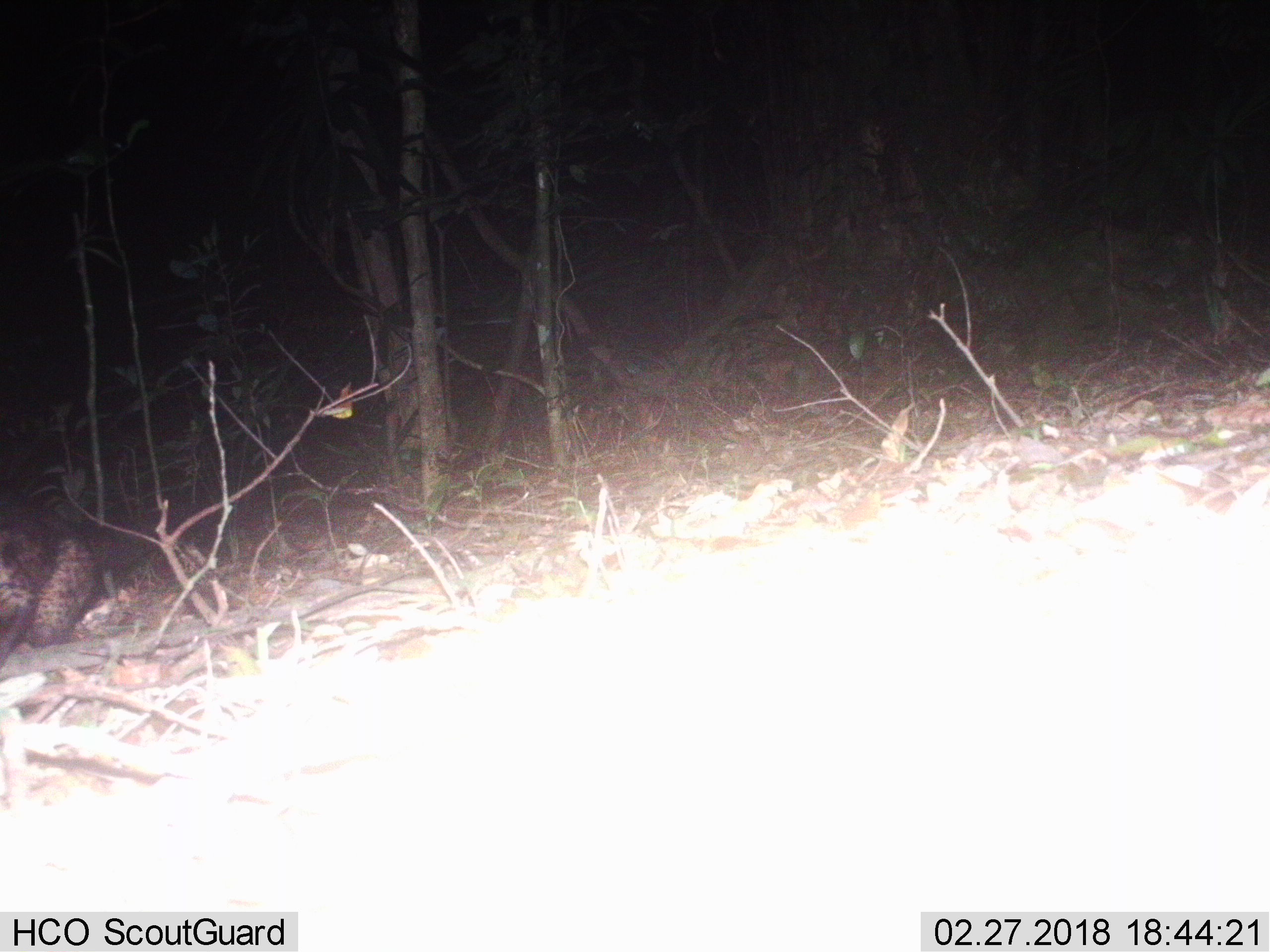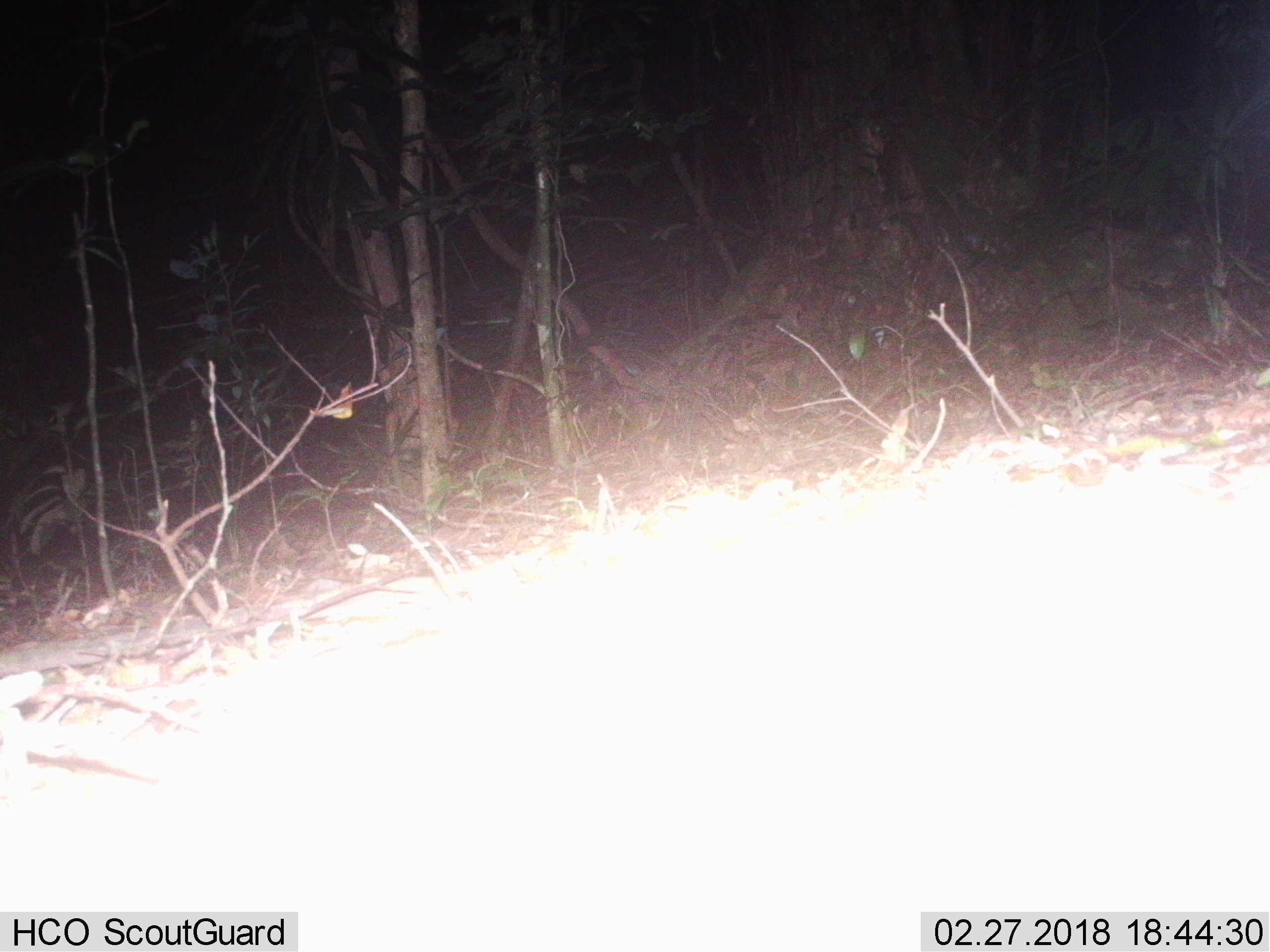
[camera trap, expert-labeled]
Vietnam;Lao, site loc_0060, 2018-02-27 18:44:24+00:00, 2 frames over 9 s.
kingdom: Animalia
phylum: Chordata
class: Mammalia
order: Carnivora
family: Viverridae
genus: Paradoxurus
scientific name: Paradoxurus hermaphroditus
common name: common palm civet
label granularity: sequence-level